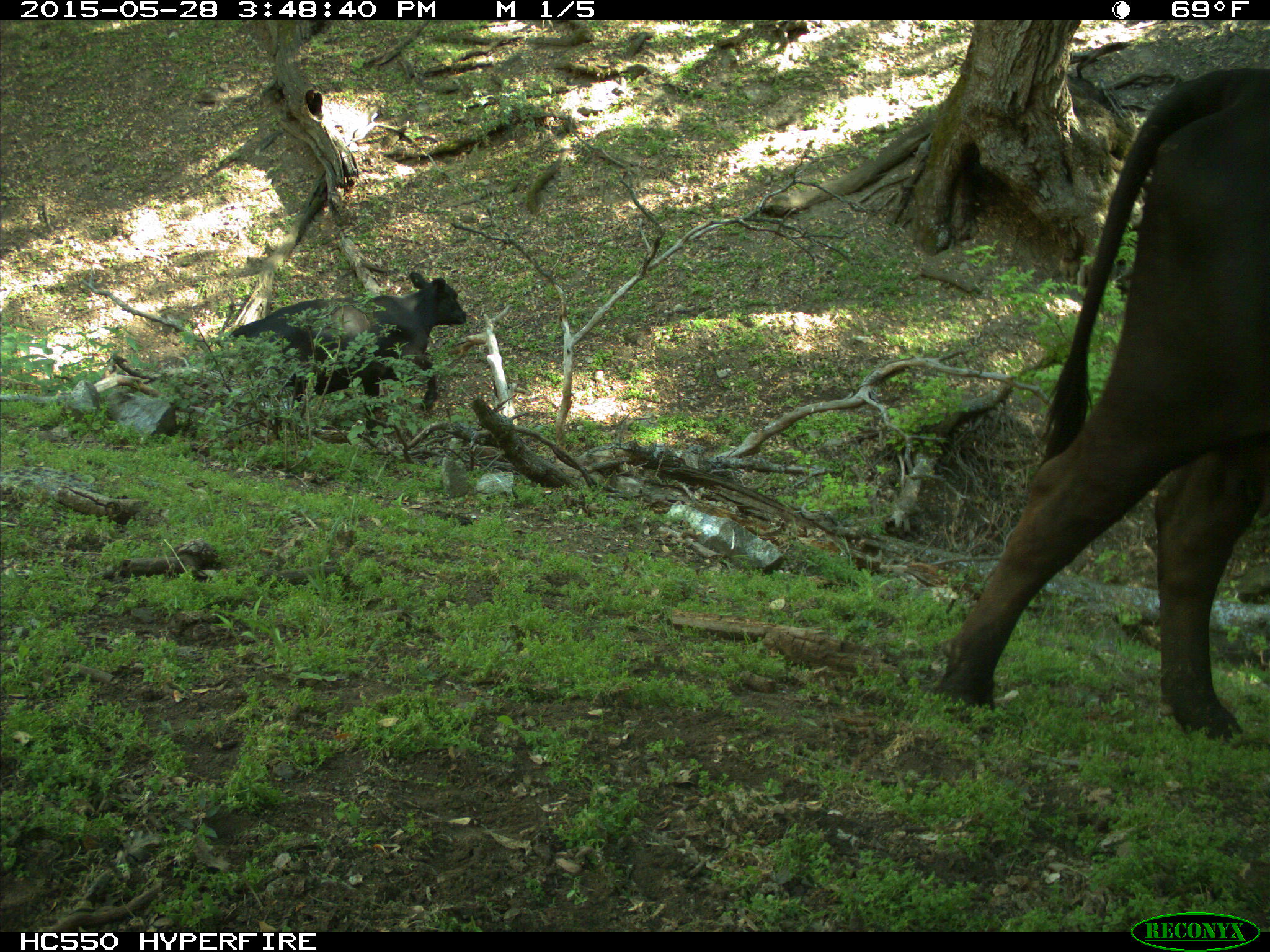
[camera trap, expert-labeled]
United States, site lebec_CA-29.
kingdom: Animalia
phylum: Chordata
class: Mammalia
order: Artiodactyla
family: Bovidae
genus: Bos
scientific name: Bos taurus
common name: domestic cow